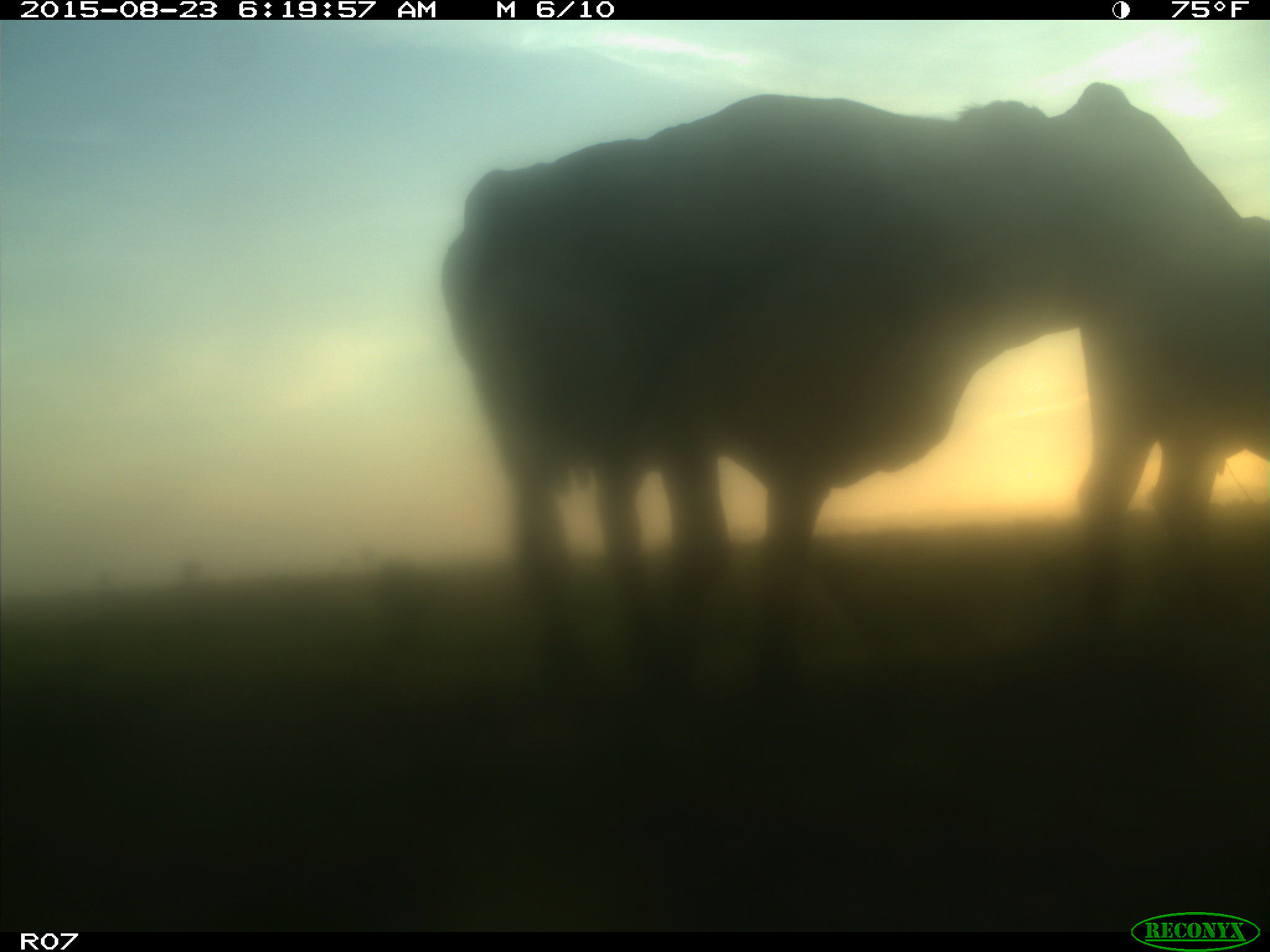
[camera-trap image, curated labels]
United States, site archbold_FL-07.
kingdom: Animalia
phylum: Chordata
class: Mammalia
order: Artiodactyla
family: Bovidae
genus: Bos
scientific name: Bos taurus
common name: domestic cow